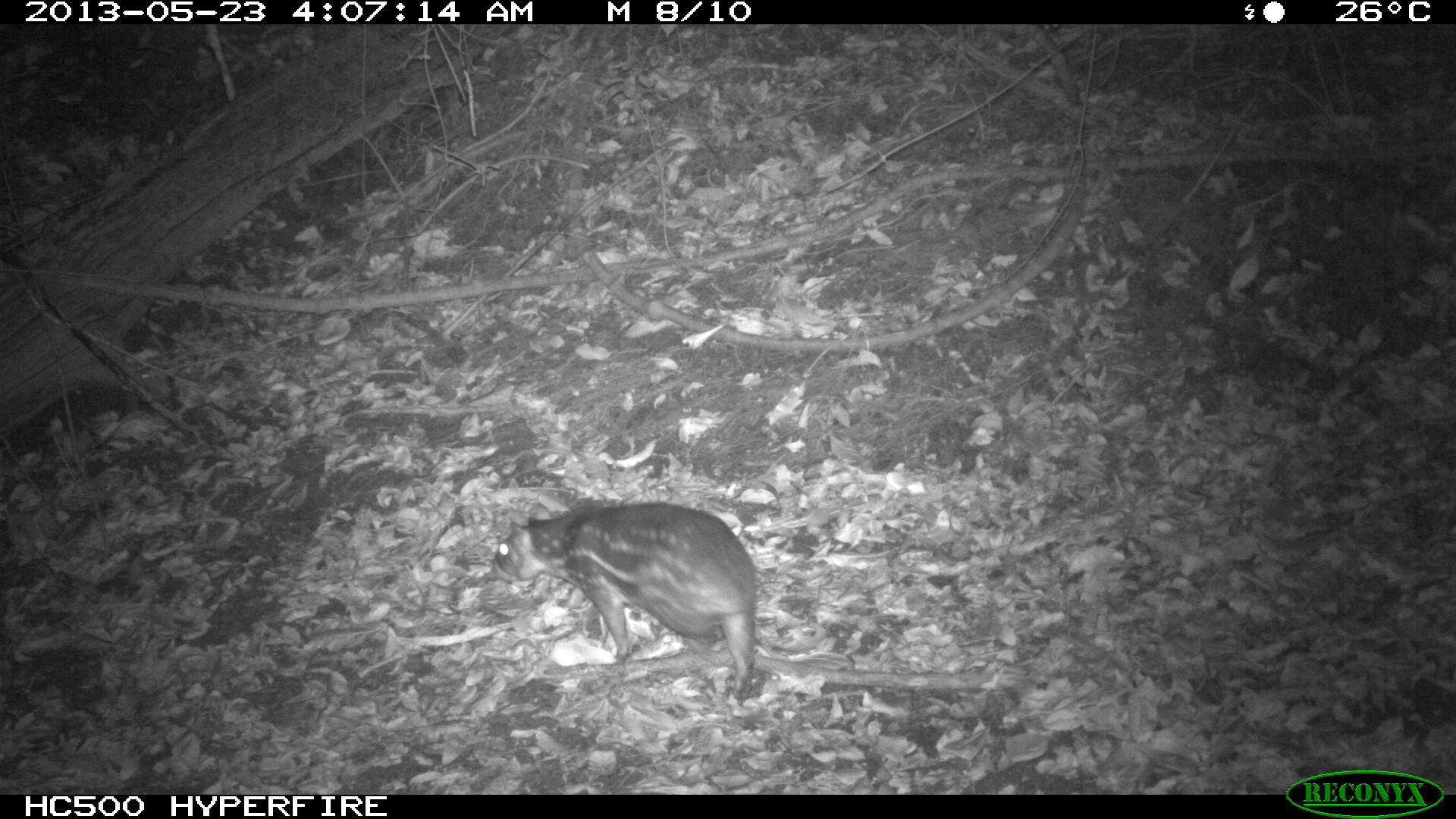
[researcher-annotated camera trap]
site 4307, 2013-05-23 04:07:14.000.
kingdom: Animalia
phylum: Chordata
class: Mammalia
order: Rodentia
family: Cuniculidae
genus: Cuniculus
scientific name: Cuniculus paca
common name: lowland paca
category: agouti paca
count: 1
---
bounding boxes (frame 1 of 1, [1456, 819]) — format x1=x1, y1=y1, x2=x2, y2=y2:
agouti paca: x1=482, y1=498, x2=758, y2=700